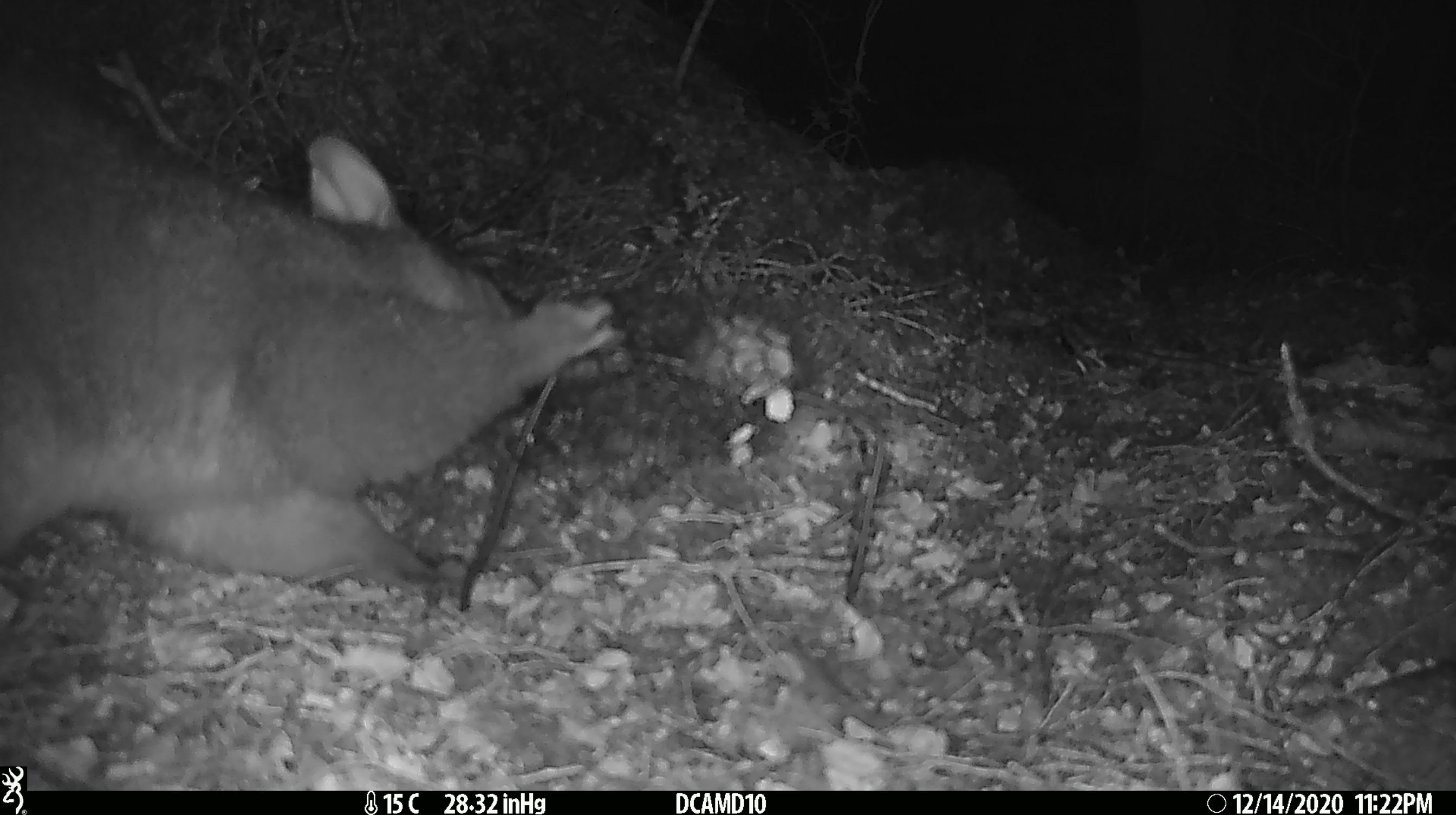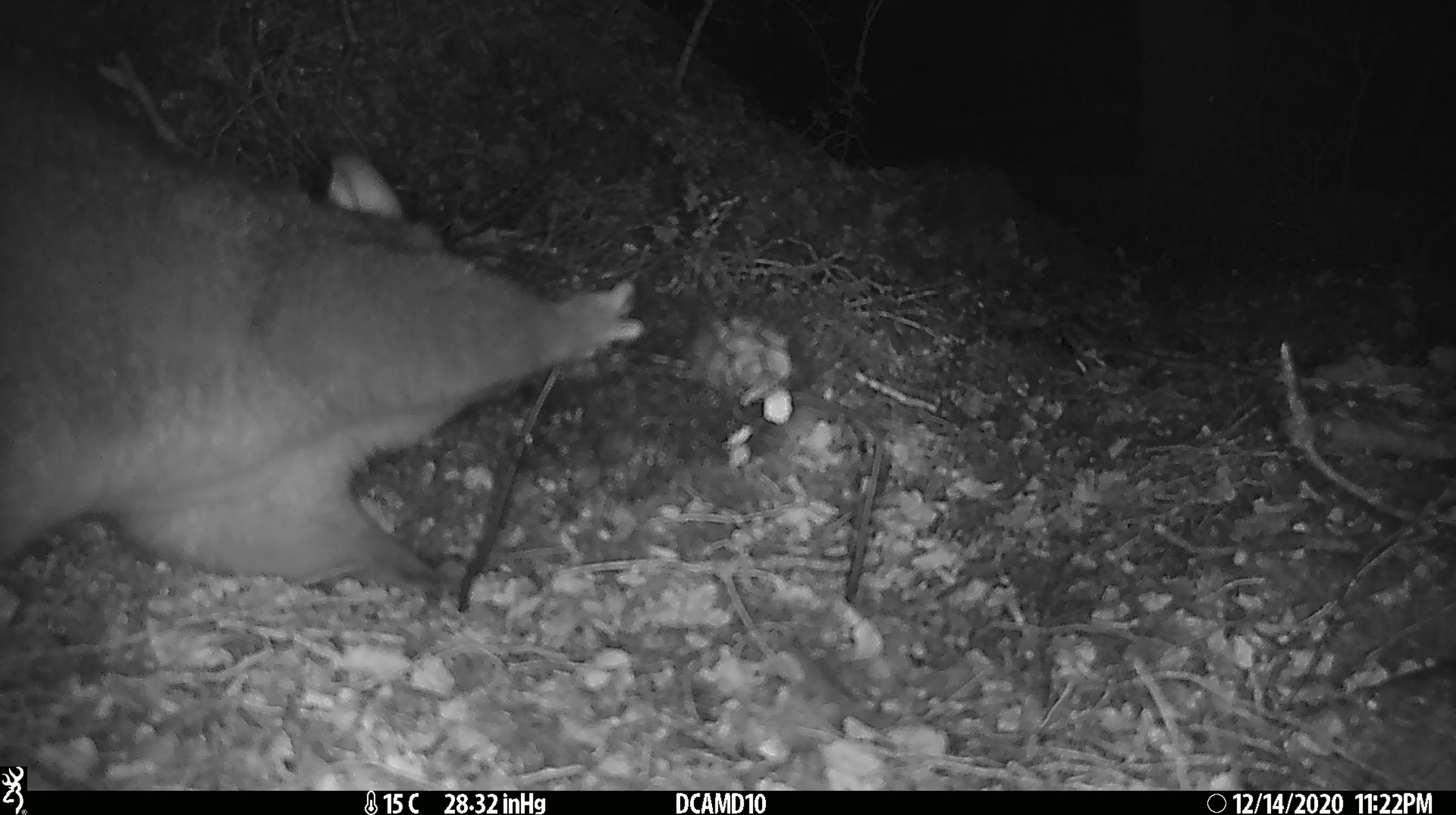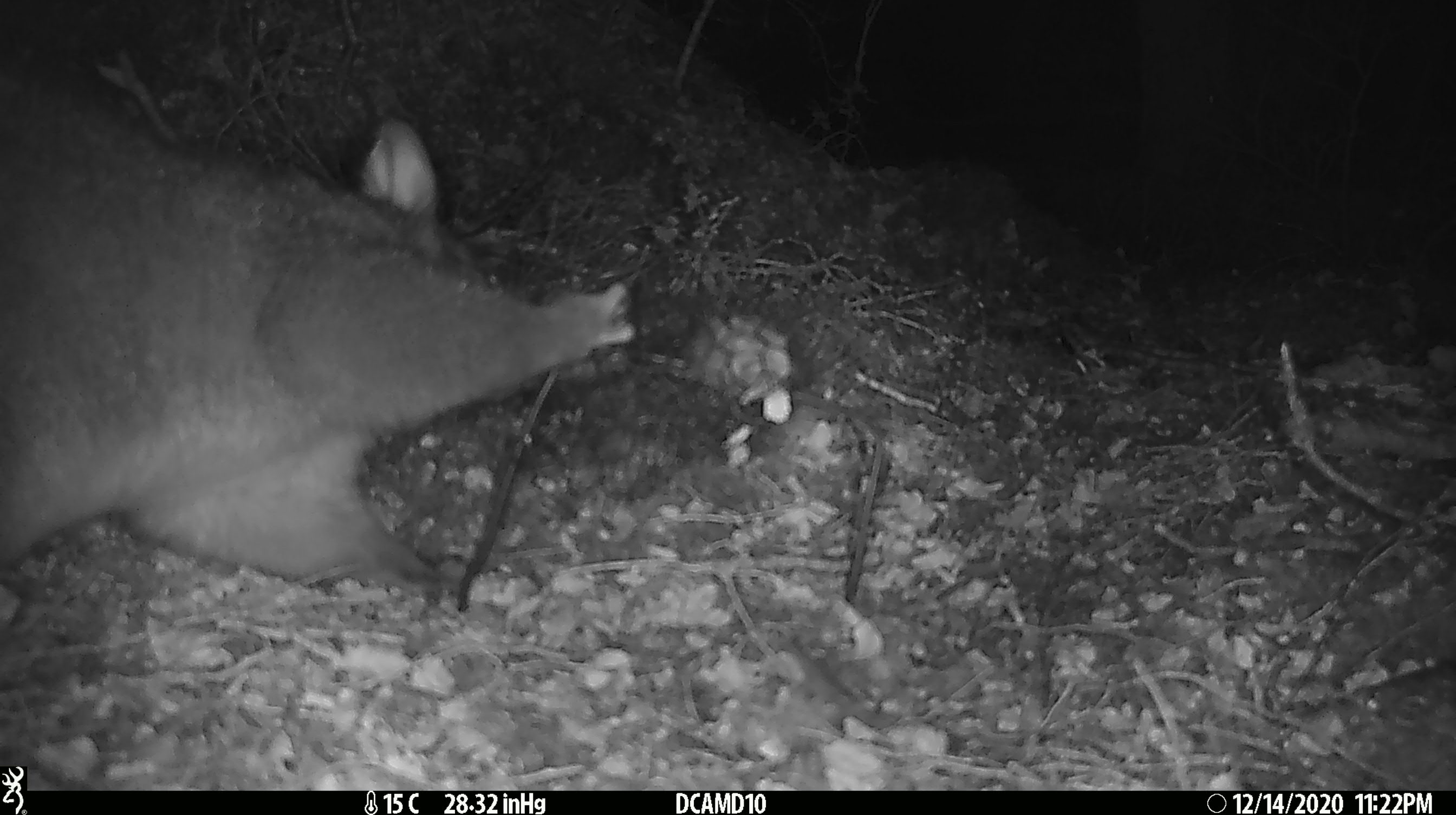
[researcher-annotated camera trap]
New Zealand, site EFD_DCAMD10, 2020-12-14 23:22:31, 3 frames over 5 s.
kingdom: Animalia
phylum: Chordata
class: Mammalia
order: Diprotodontia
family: Phalangeridae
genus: Trichosurus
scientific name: Trichosurus vulpecula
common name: common brushtail possum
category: possum